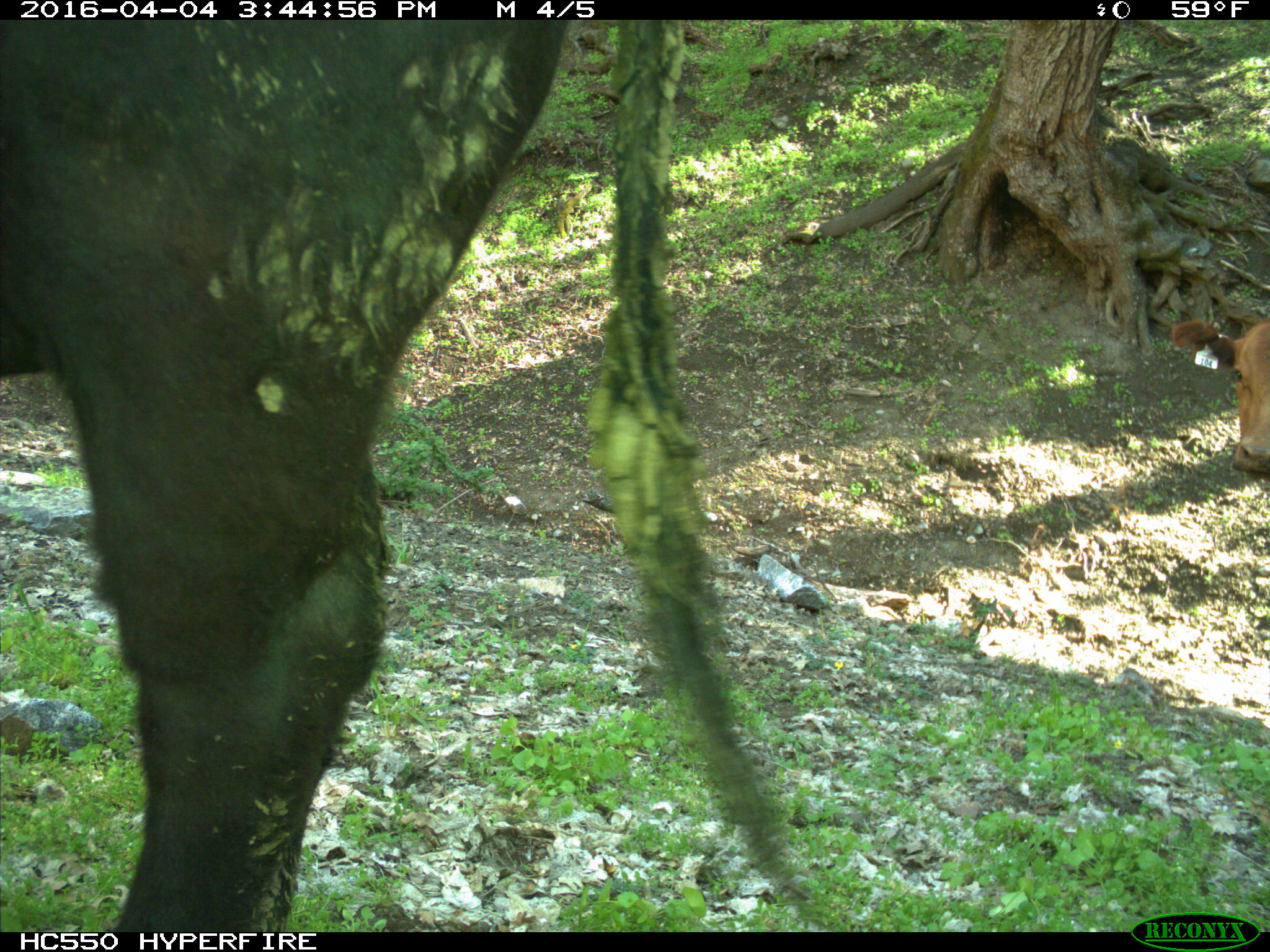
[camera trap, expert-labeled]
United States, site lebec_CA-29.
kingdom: Animalia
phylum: Chordata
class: Mammalia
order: Artiodactyla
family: Bovidae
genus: Bos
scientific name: Bos taurus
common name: domestic cow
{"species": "Bos taurus (domestic cow)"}